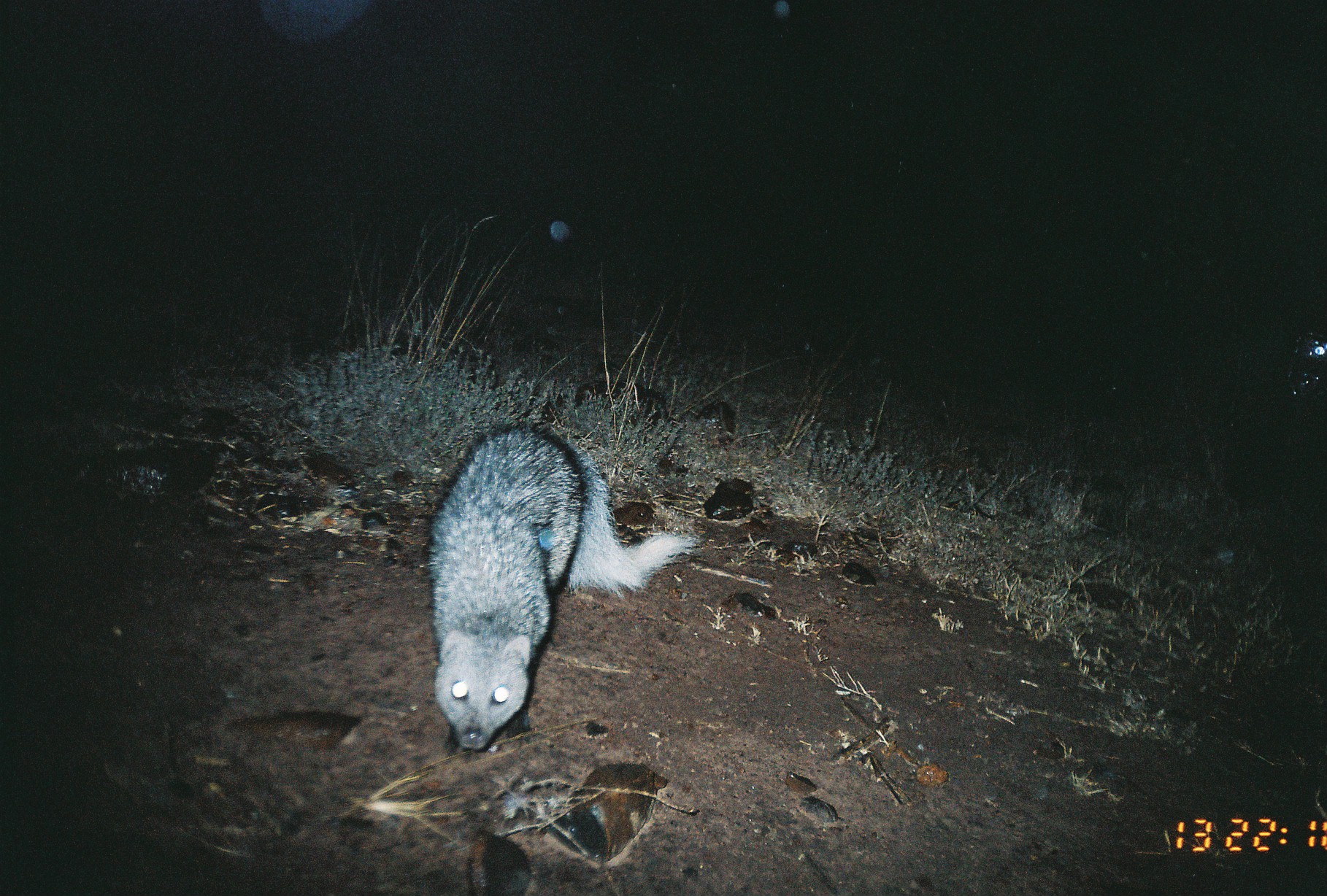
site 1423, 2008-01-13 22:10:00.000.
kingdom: Animalia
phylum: Chordata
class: Mammalia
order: Carnivora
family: Herpestidae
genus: Ichneumia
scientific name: Ichneumia albicauda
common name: white-tailed mongoose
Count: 1.